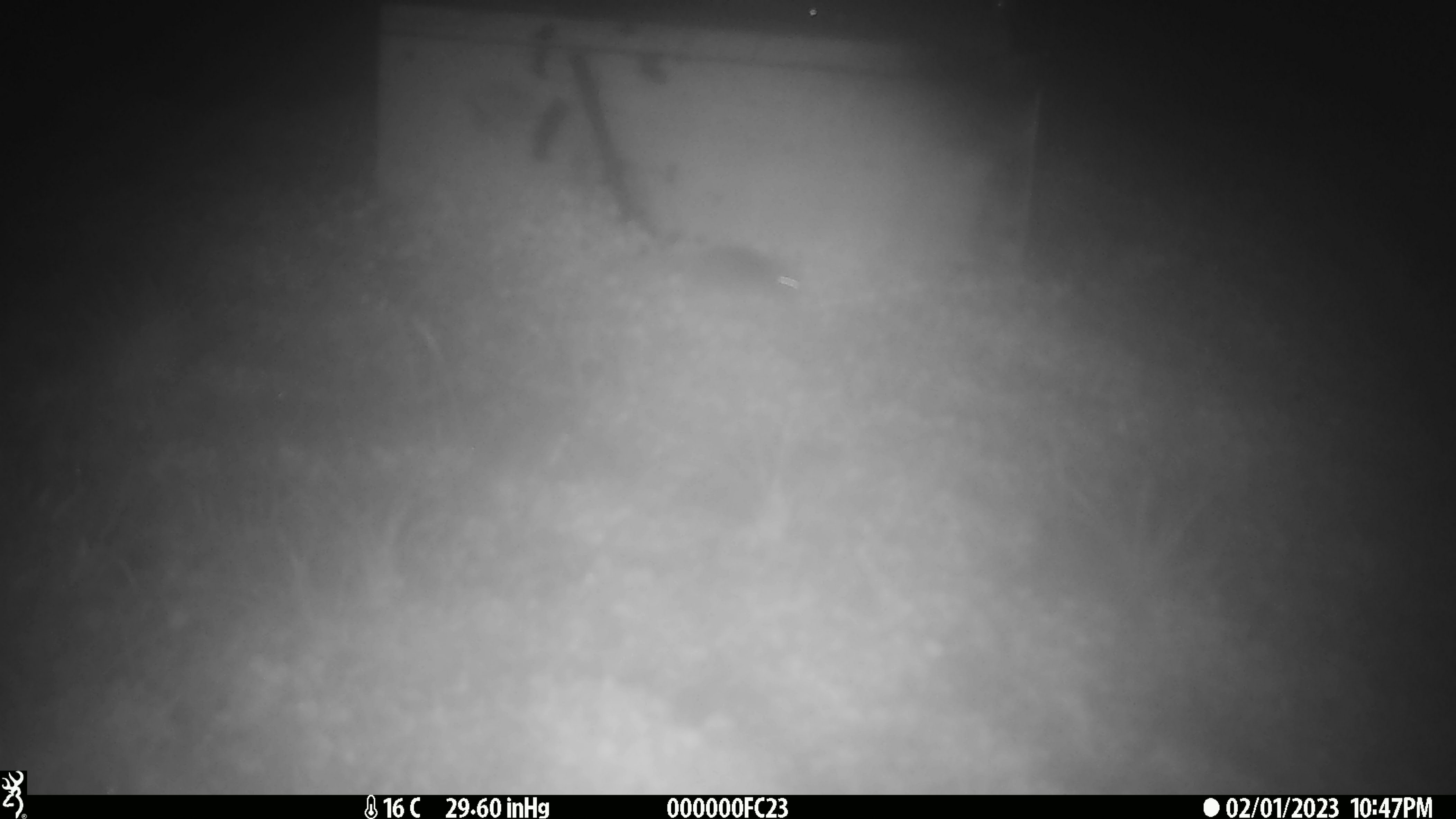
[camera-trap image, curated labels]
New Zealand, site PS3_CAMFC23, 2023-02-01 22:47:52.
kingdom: Animalia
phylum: Chordata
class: Mammalia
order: Rodentia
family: Muridae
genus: Mus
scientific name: Mus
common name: mouse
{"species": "mouse (Mus)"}